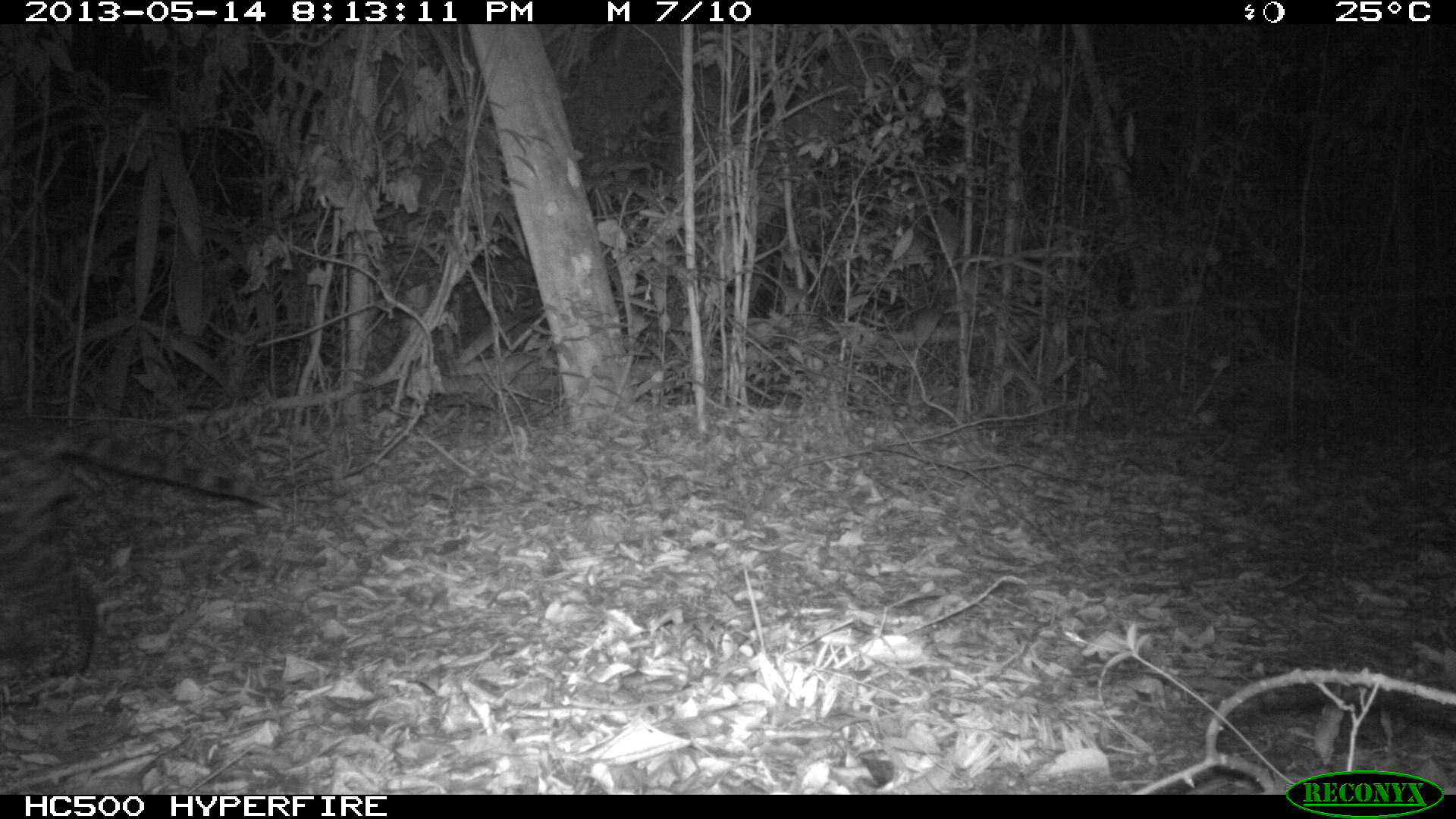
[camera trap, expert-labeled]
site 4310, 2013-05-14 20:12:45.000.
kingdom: Animalia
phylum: Chordata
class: Mammalia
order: Carnivora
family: Felidae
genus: Leopardus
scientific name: Leopardus pardalis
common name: ocelot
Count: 1.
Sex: male.